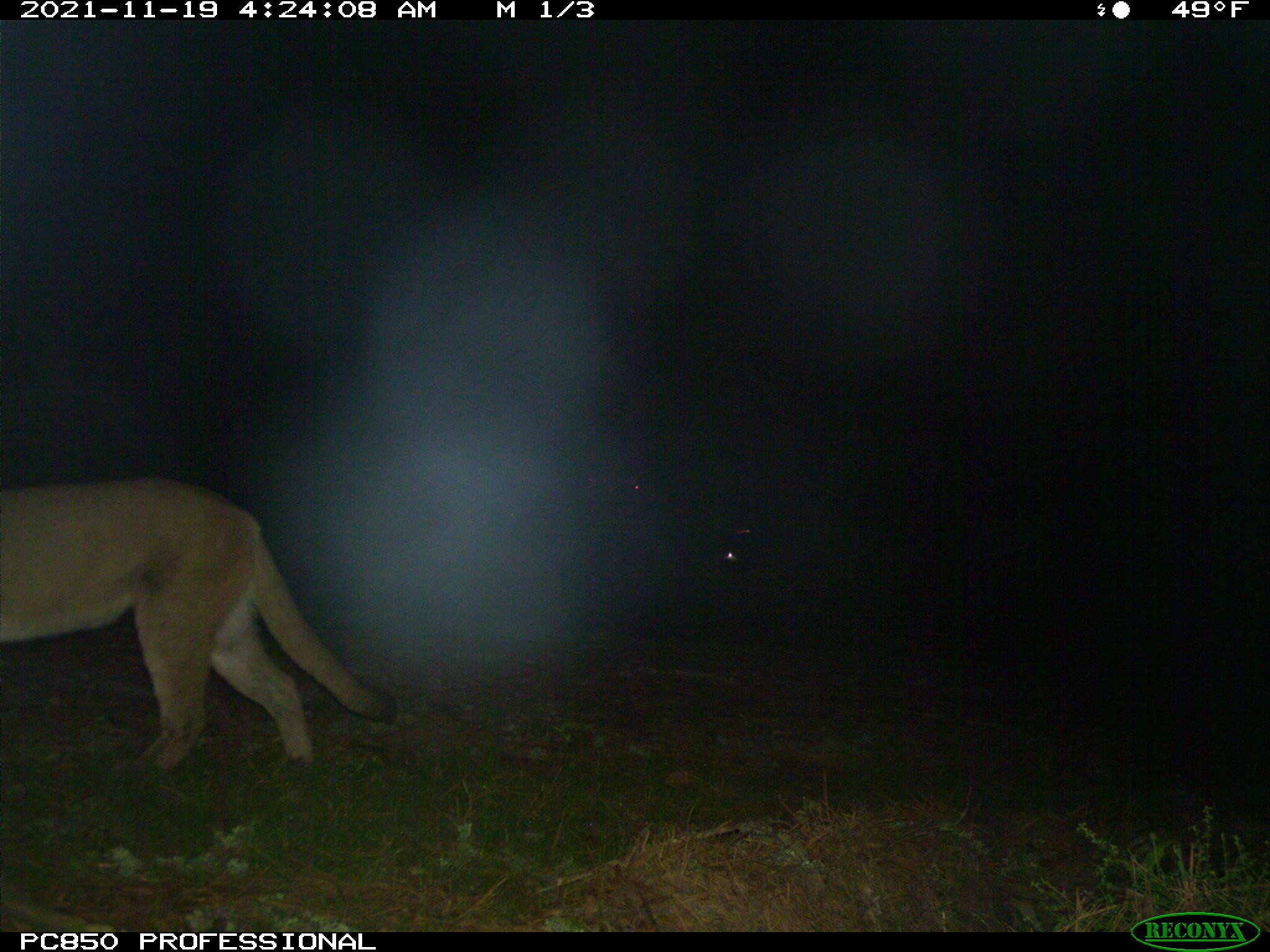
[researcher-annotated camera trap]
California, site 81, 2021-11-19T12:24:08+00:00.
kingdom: Animalia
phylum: Chordata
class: Mammalia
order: Carnivora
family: Felidae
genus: Puma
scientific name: Puma concolor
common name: puma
Puma (Puma concolor).